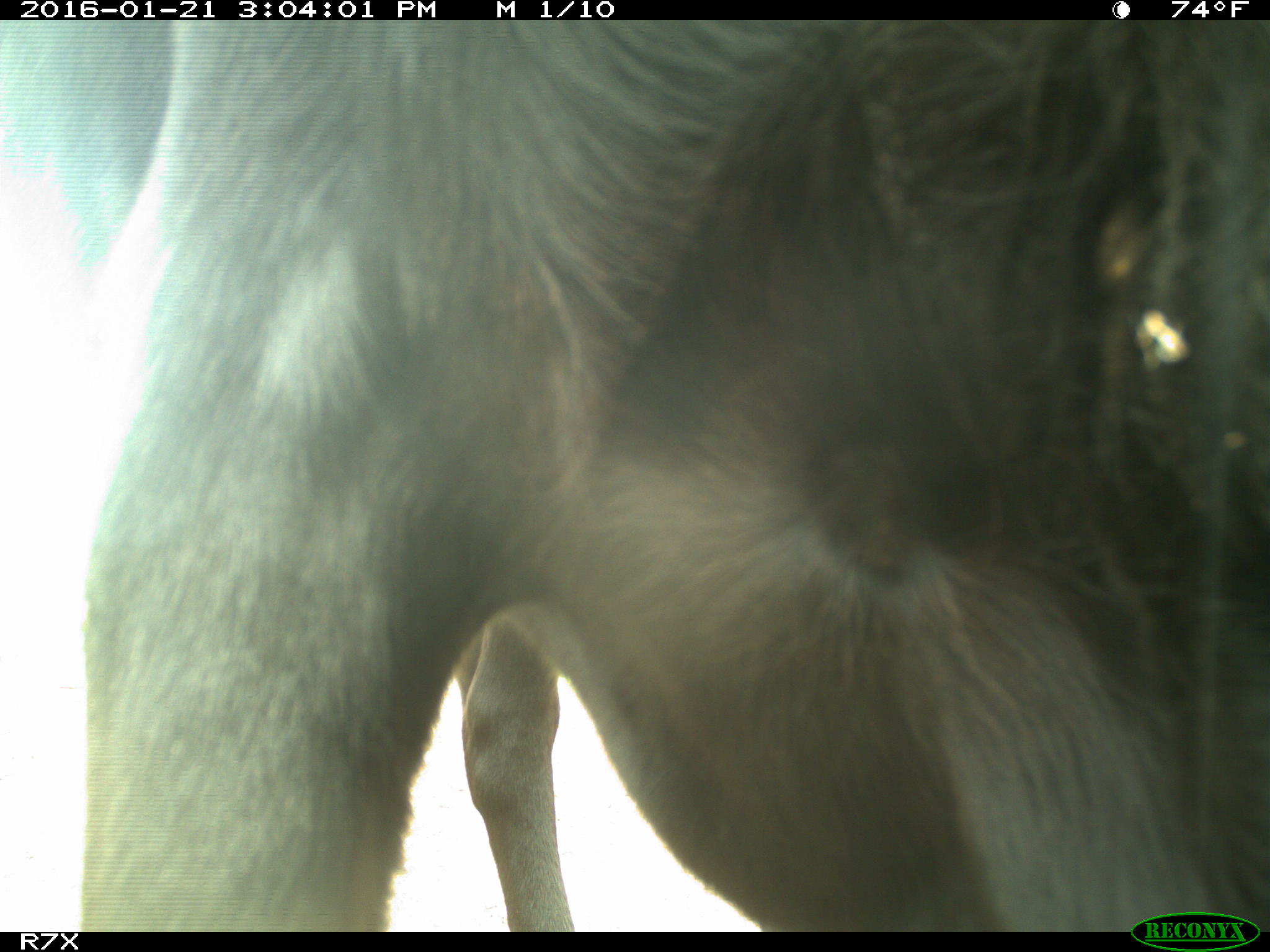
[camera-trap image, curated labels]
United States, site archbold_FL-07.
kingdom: Animalia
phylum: Chordata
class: Mammalia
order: Artiodactyla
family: Bovidae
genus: Bos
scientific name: Bos taurus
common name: domestic cow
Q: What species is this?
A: Bos taurus (domestic cow).